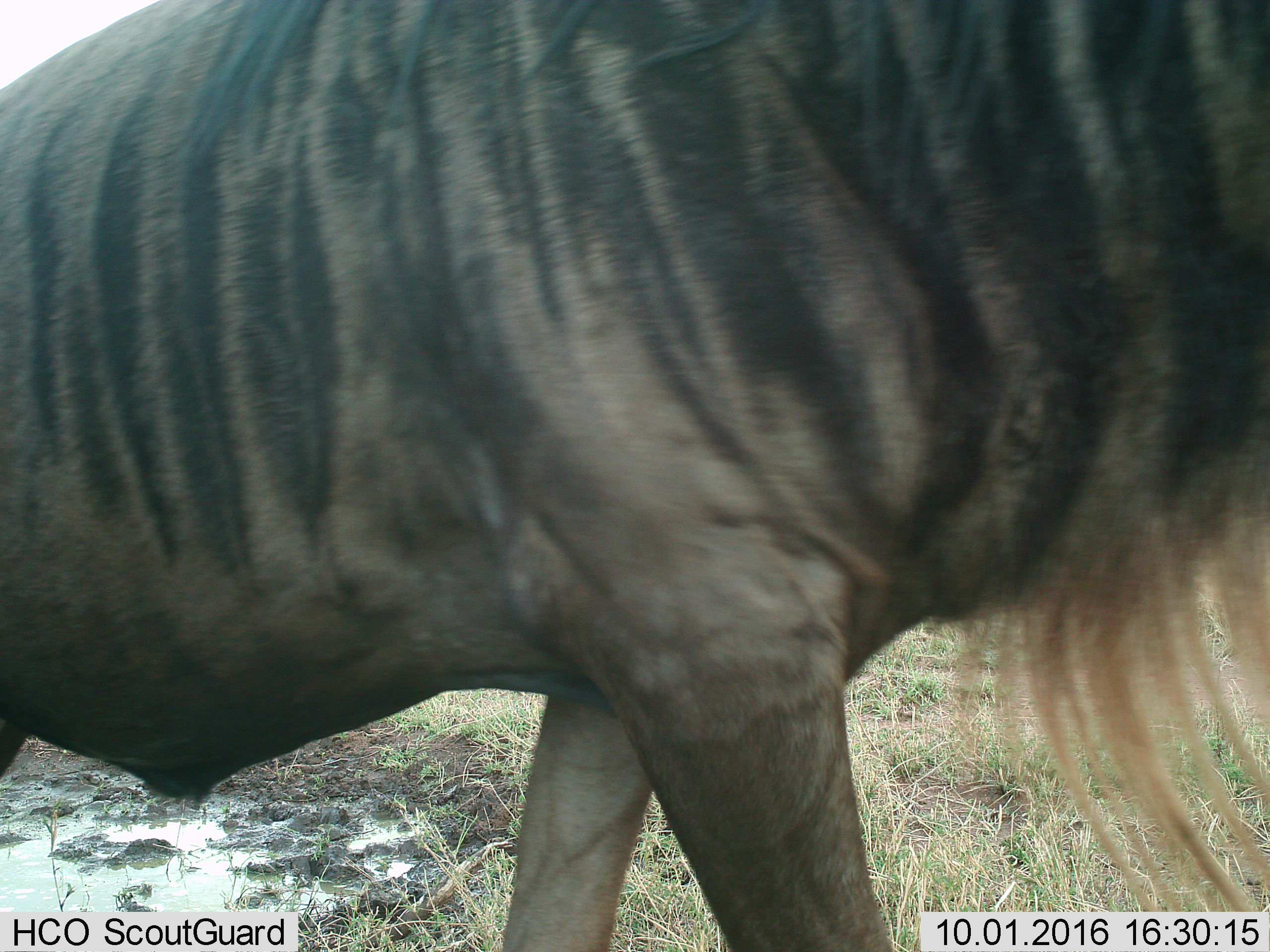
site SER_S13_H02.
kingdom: Animalia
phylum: Chordata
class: Mammalia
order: Artiodactyla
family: Bovidae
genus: Connochaetes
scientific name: Connochaetes taurinus taurinus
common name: blue wildebeest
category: wildebeestblue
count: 1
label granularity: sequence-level